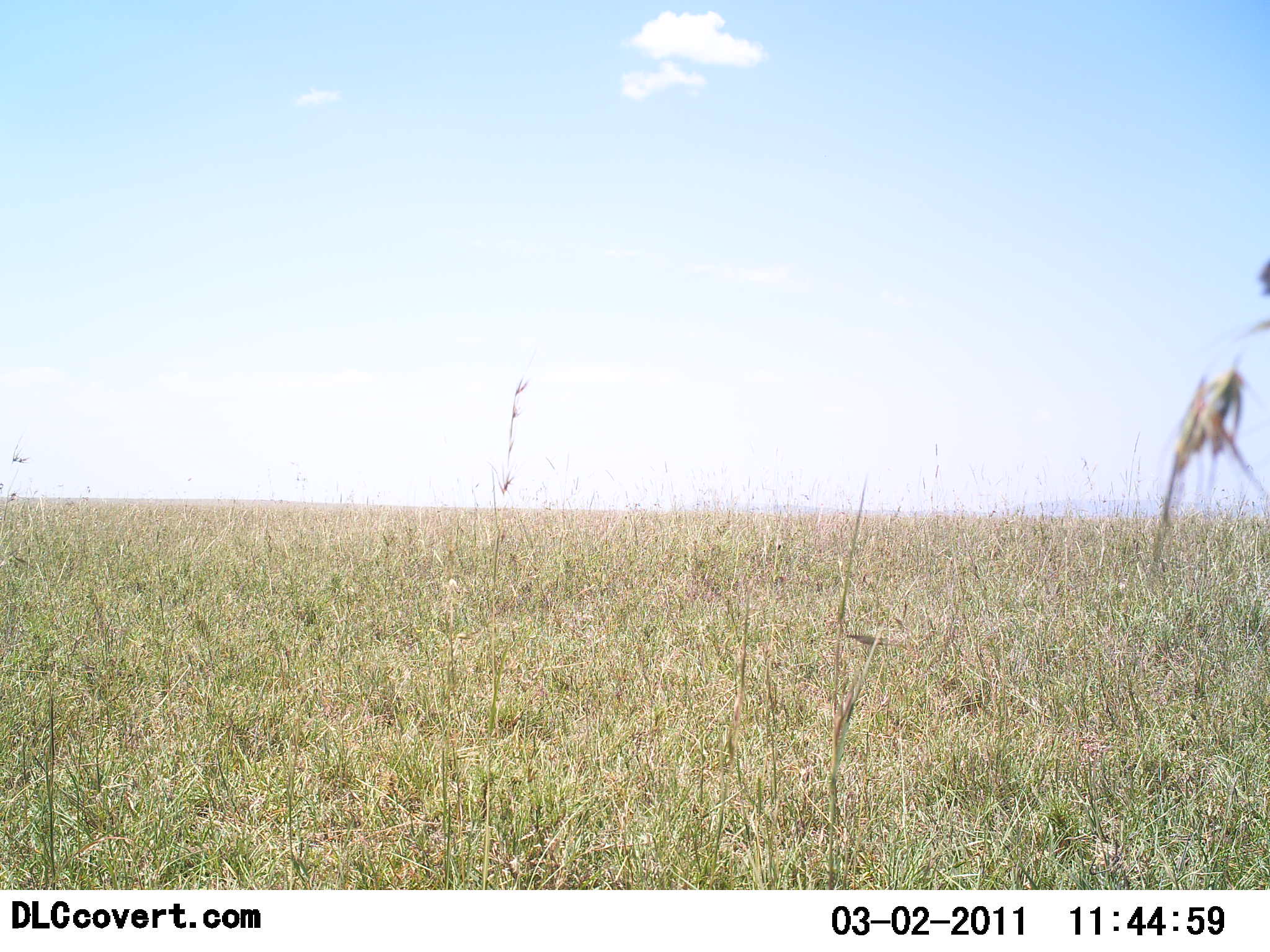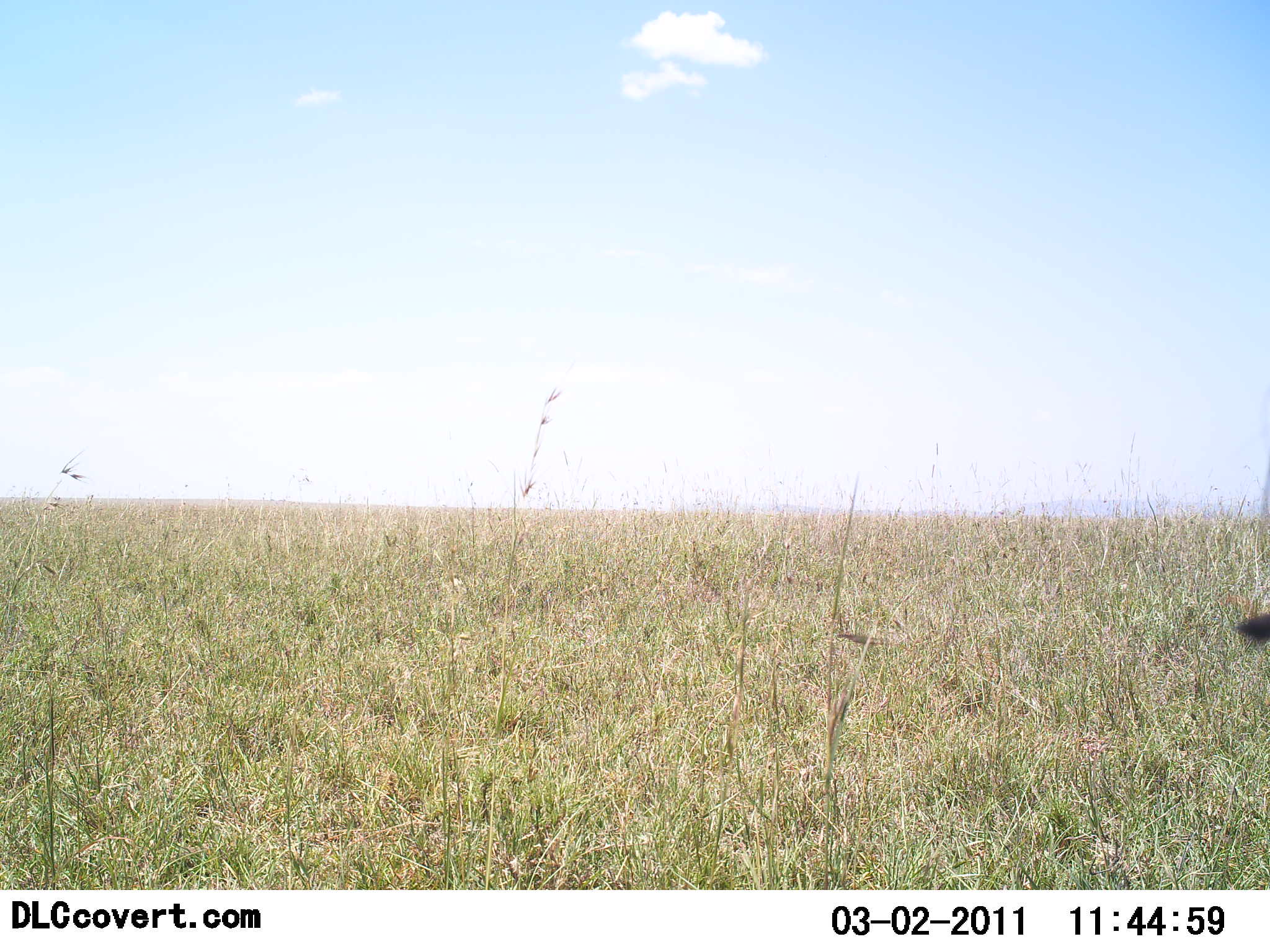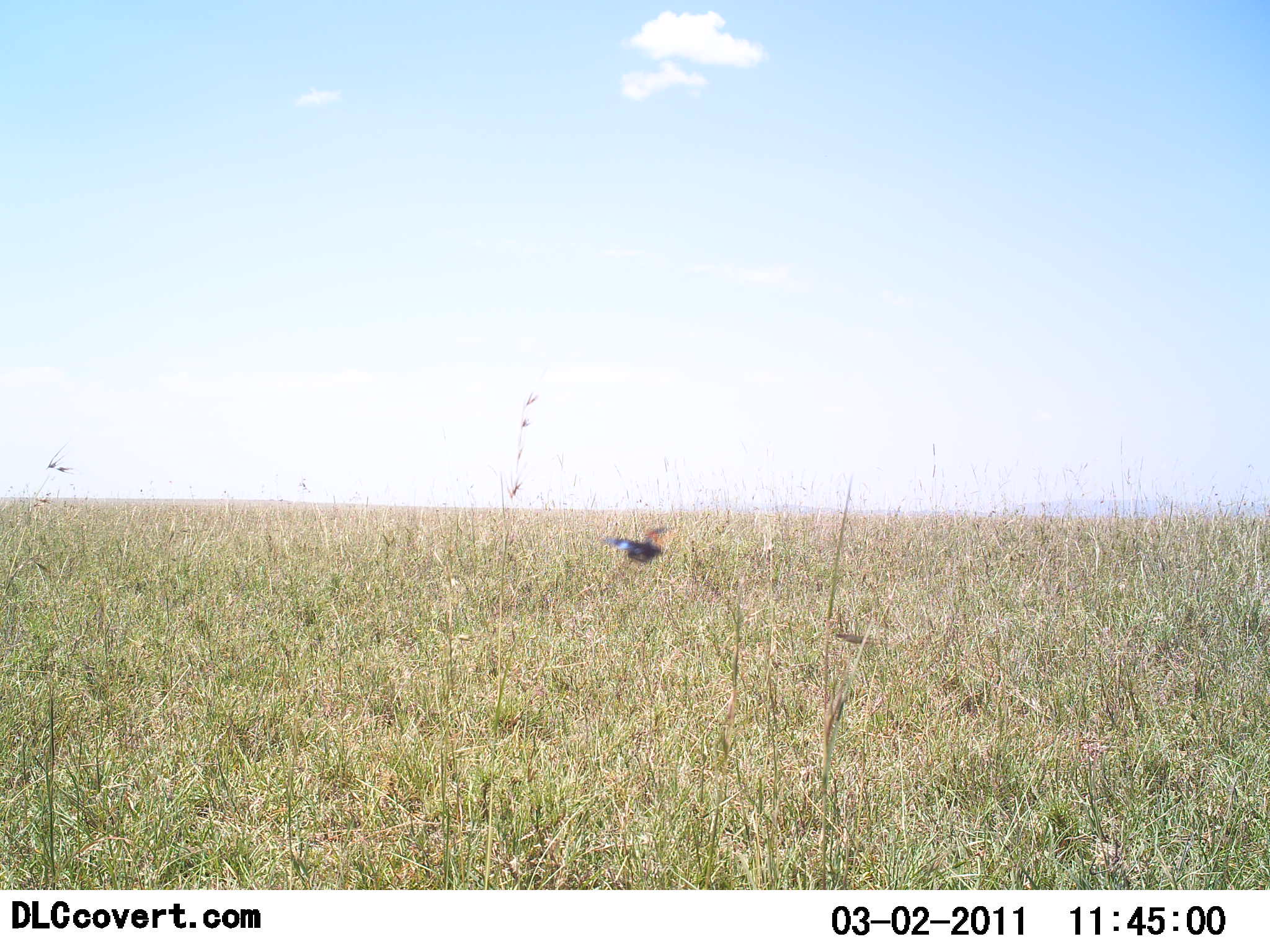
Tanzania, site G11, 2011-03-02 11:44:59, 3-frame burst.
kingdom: Animalia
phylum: Chordata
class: Aves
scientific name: Aves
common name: bird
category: otherbird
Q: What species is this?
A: Otherbird (bird) (Aves).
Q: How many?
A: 1.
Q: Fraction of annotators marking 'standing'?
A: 0%.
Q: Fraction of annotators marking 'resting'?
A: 0%.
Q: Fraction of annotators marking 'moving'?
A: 100%.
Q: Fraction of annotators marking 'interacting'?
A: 0%.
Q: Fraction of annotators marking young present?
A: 0%.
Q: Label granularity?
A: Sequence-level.